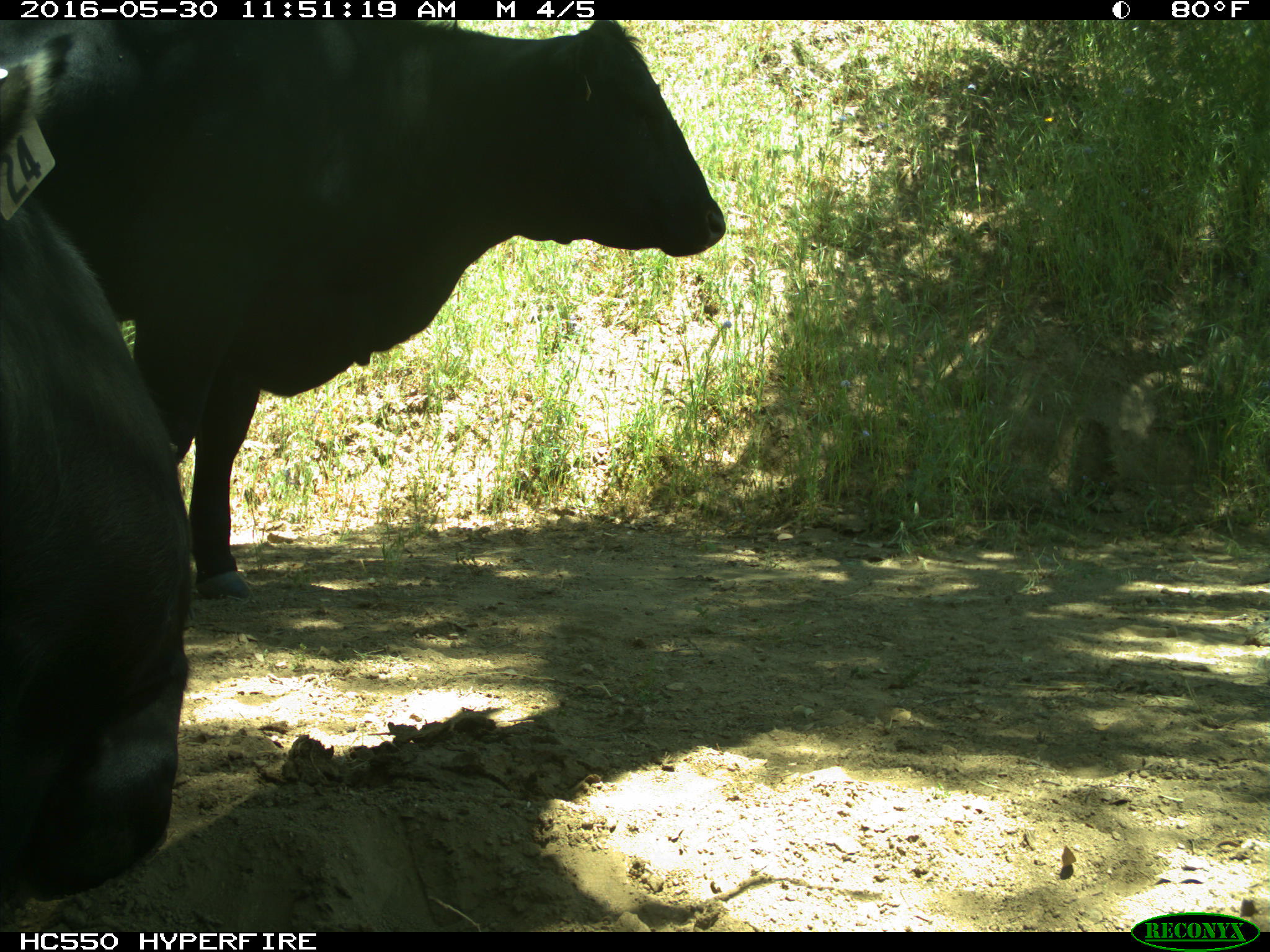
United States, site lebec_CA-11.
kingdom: Animalia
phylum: Chordata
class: Mammalia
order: Artiodactyla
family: Bovidae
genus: Bos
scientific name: Bos taurus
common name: domestic cow